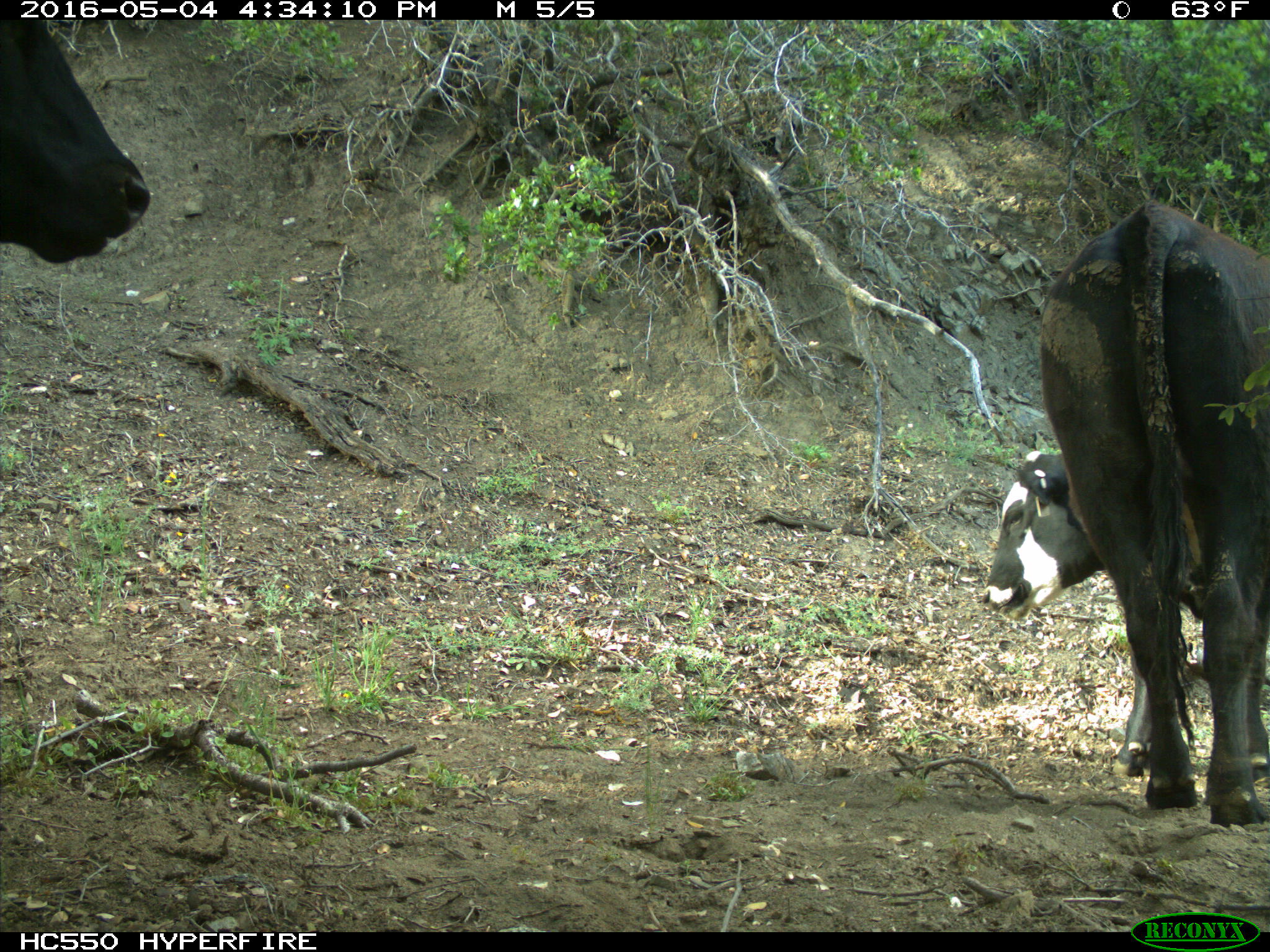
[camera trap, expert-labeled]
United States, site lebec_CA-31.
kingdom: Animalia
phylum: Chordata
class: Mammalia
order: Artiodactyla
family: Bovidae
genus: Bos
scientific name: Bos taurus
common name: domestic cow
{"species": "Bos taurus (domestic cow)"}